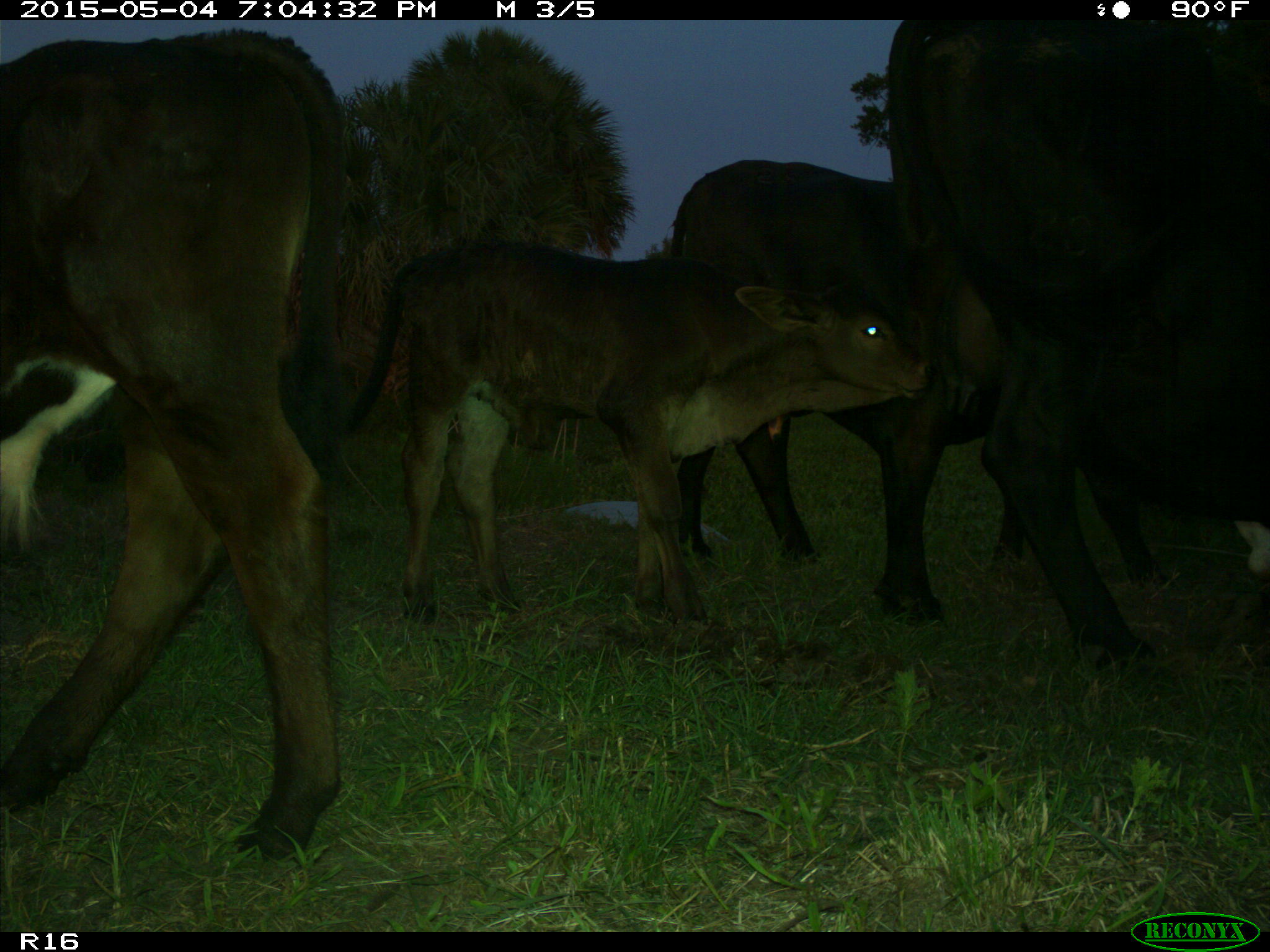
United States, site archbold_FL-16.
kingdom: Animalia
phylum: Chordata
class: Mammalia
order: Artiodactyla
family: Bovidae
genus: Bos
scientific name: Bos taurus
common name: domestic cow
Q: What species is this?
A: Bos taurus (domestic cow).